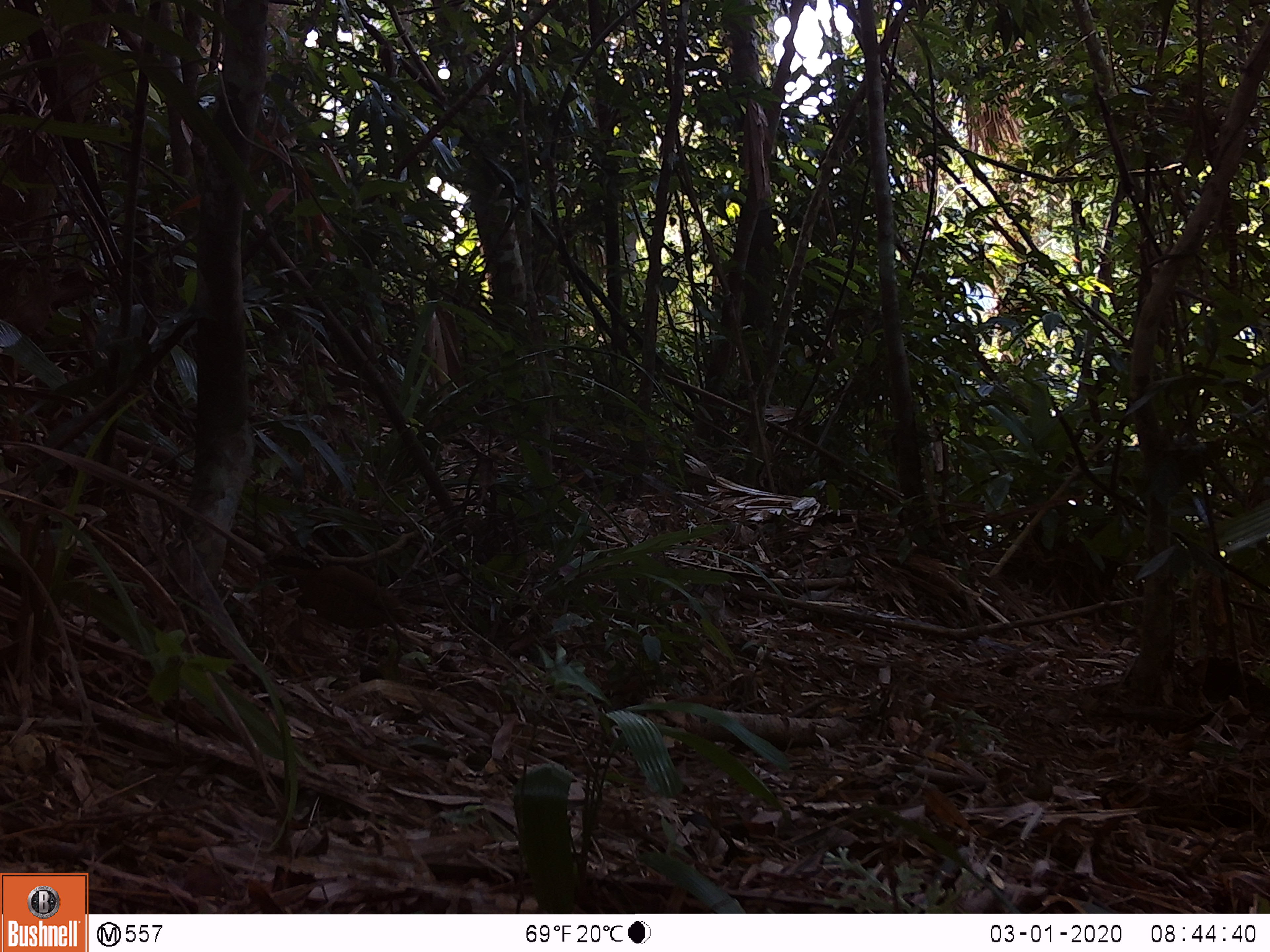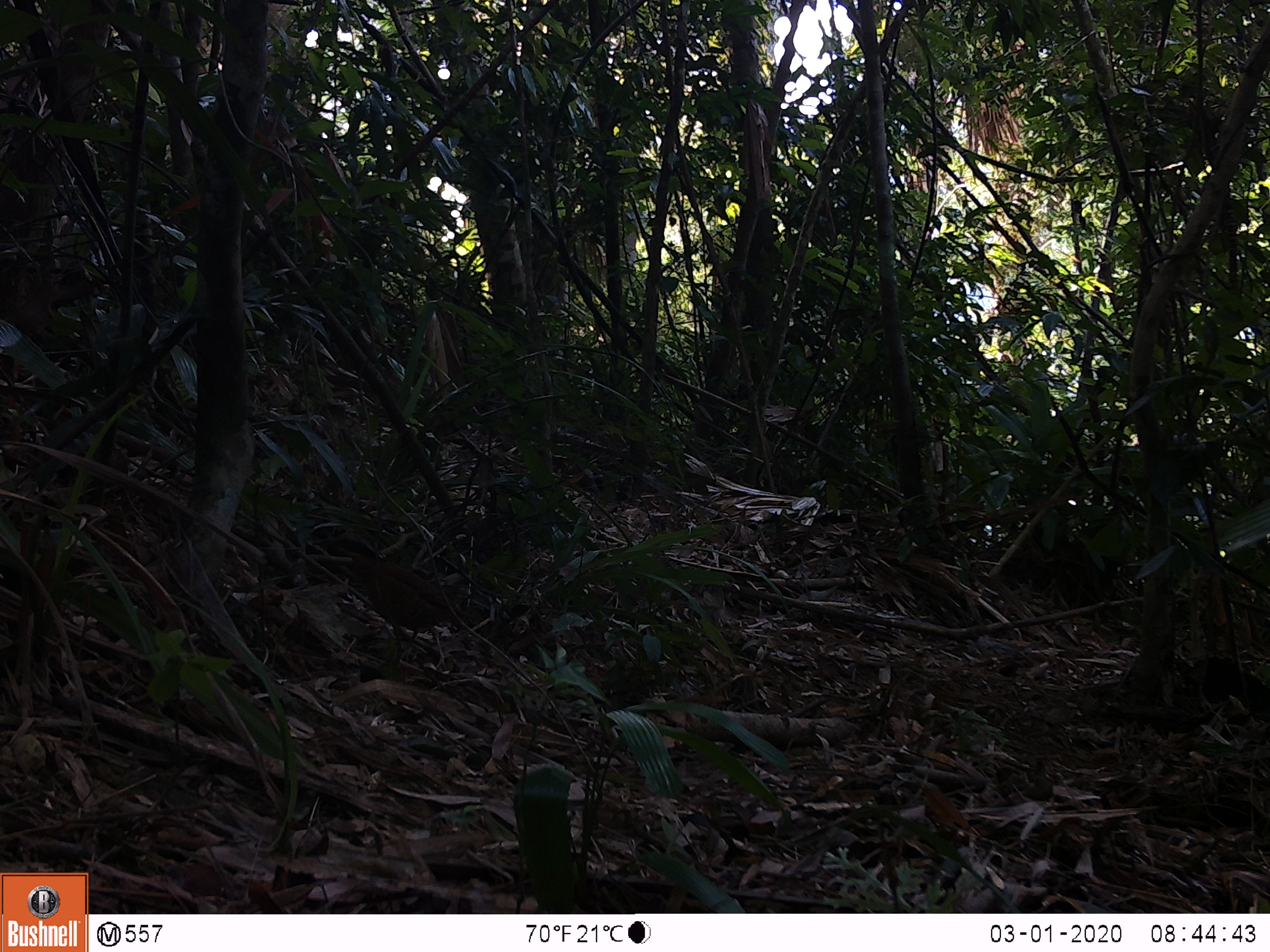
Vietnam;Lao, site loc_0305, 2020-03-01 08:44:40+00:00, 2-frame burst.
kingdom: Animalia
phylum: Chordata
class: Aves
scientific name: Aves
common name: bird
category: unidentified bird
Unidentified bird (bird) (Aves). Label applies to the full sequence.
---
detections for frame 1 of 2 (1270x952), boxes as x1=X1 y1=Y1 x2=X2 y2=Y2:
unidentified bird: x1=260 y1=544 x2=419 y2=653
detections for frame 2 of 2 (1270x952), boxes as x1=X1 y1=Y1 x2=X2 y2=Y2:
unidentified bird: x1=322 y1=529 x2=470 y2=671